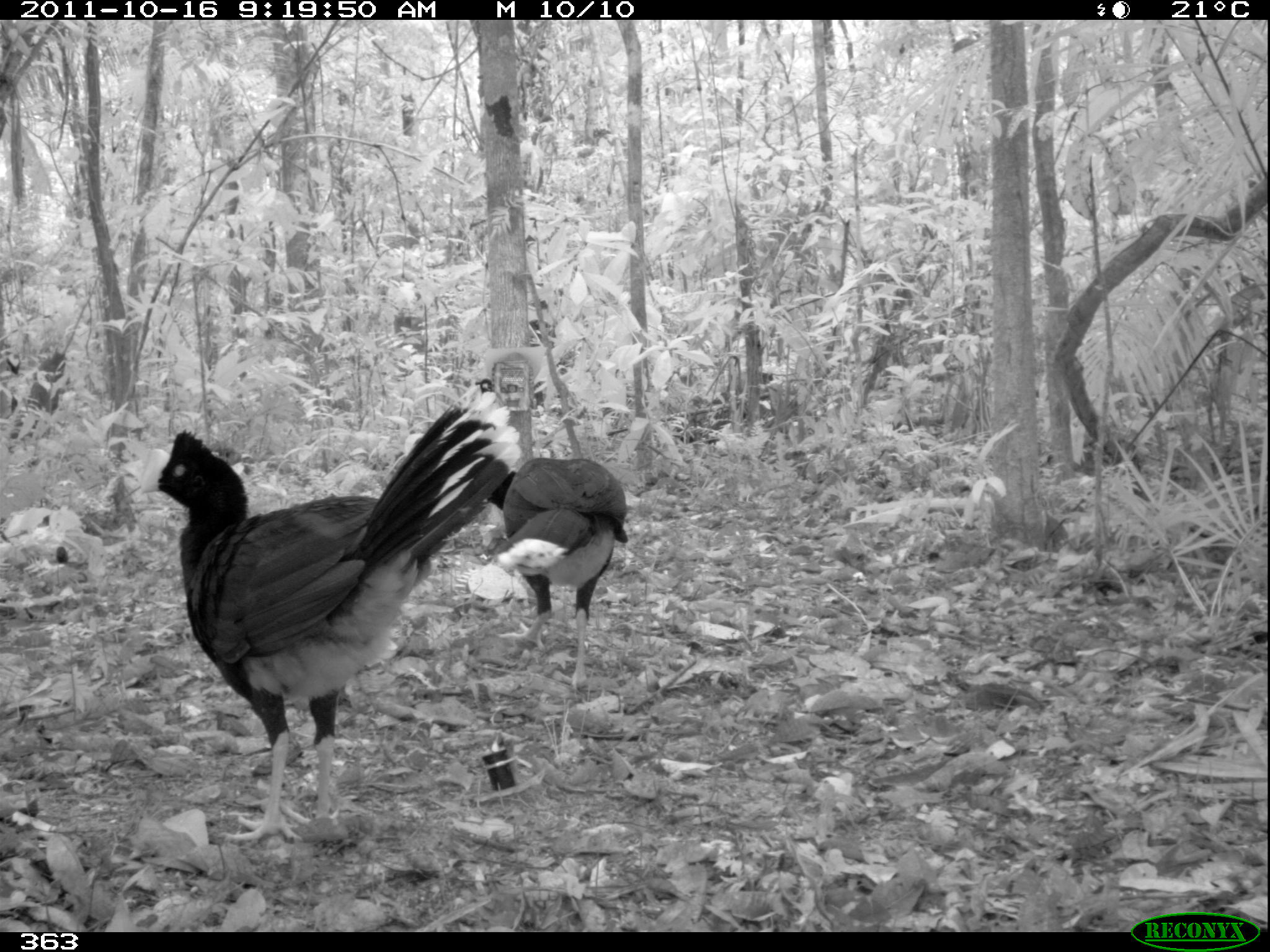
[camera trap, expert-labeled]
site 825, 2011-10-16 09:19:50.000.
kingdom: Animalia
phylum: Chordata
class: Aves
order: Galliformes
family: Cracidae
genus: Mitu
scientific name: Mitu tuberosum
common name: razor-billed curassow